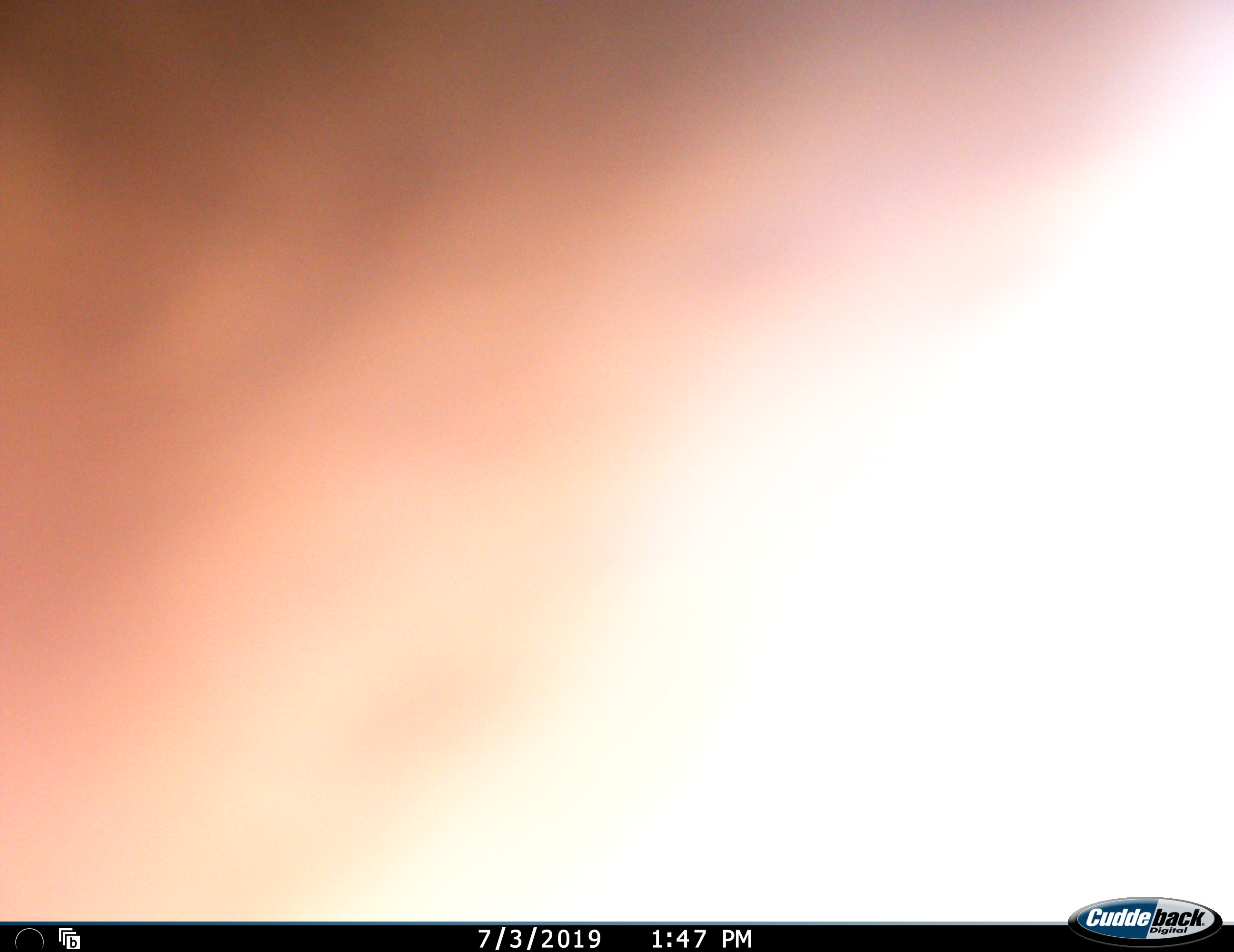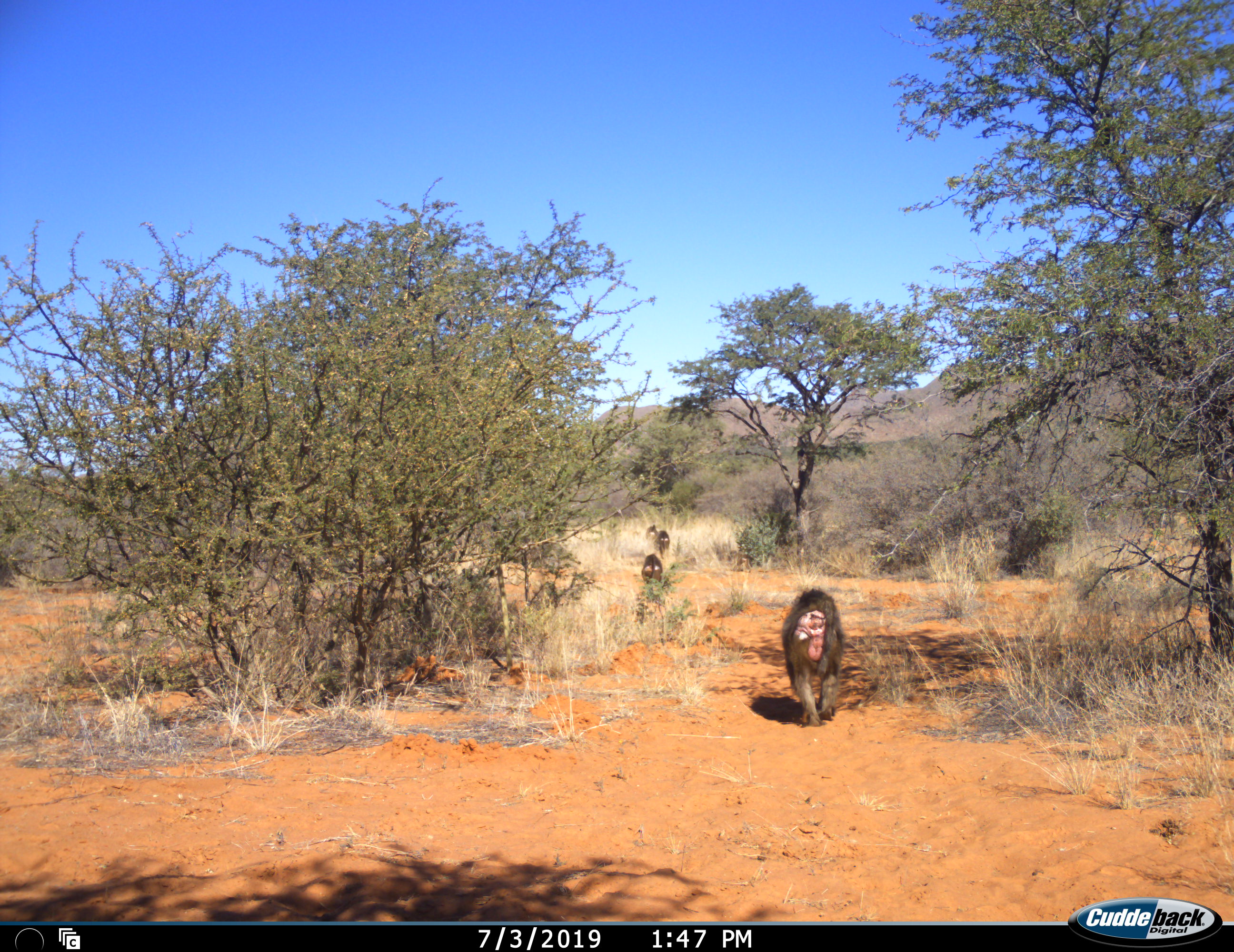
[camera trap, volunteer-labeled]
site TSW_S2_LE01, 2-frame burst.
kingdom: Animalia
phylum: Chordata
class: Mammalia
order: Primates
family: Cercopithecidae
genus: Papio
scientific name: Papio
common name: baboon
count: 4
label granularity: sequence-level